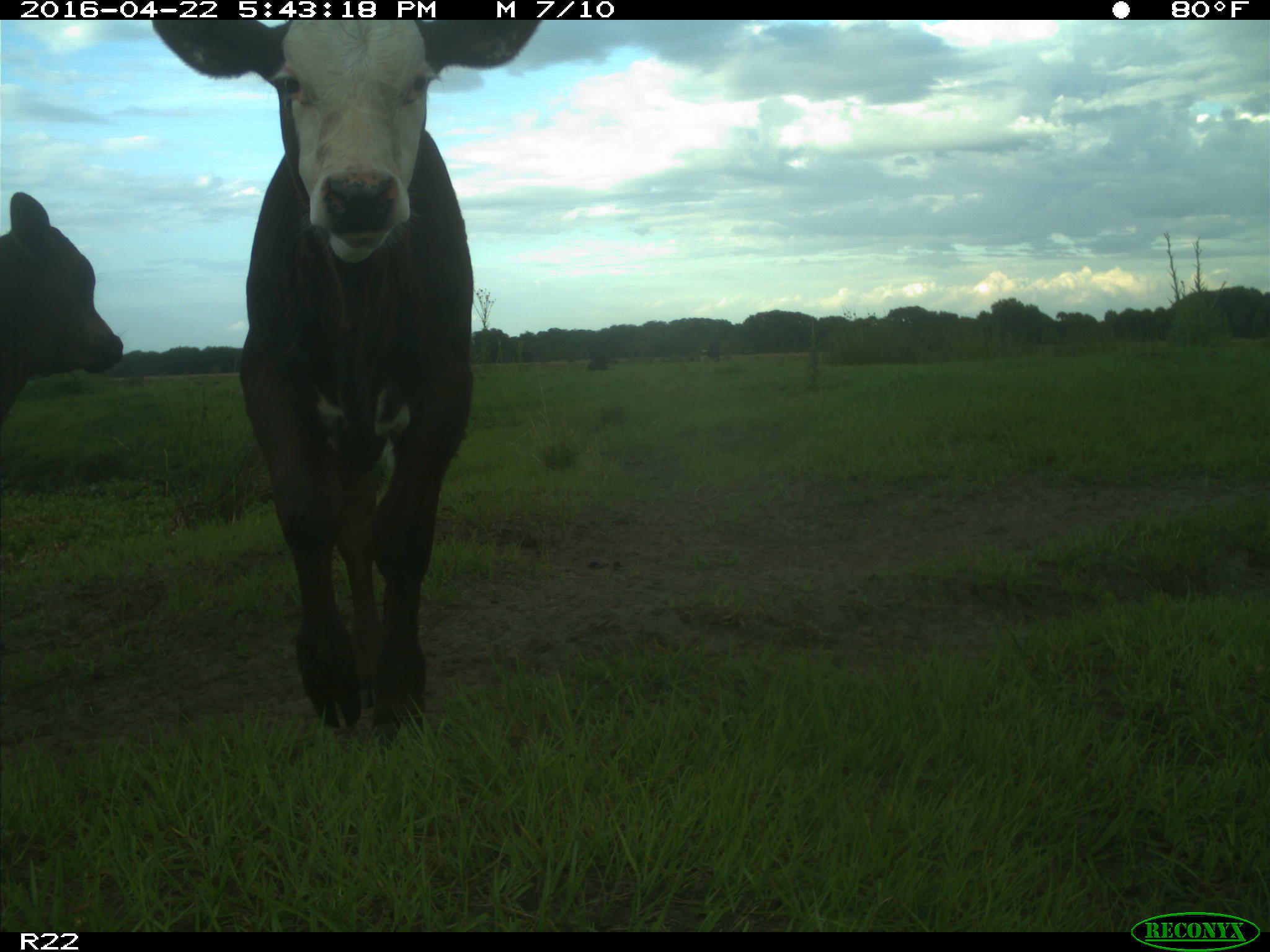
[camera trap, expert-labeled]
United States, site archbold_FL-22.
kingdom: Animalia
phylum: Chordata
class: Mammalia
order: Artiodactyla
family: Bovidae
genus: Bos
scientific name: Bos taurus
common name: domestic cow